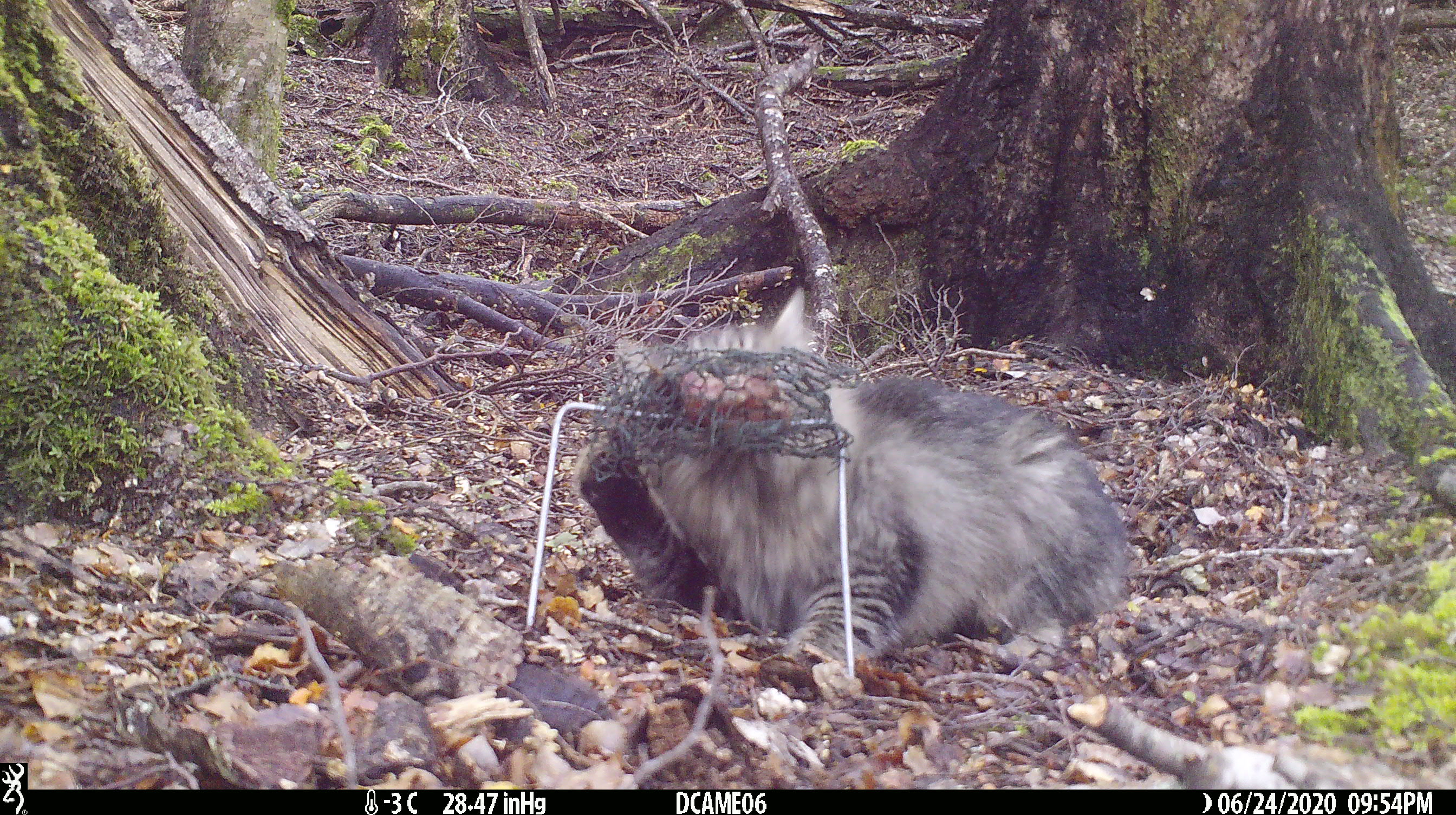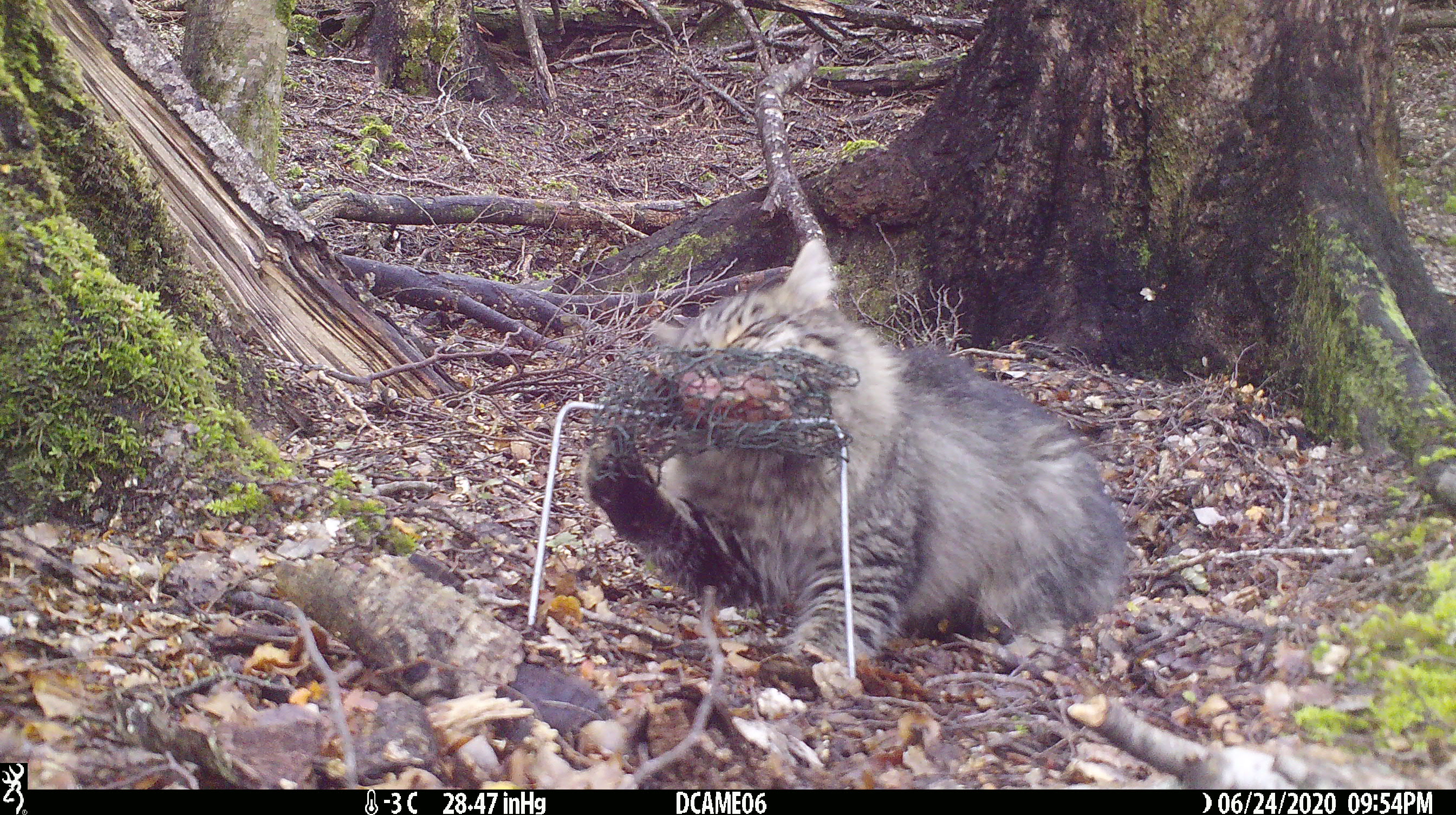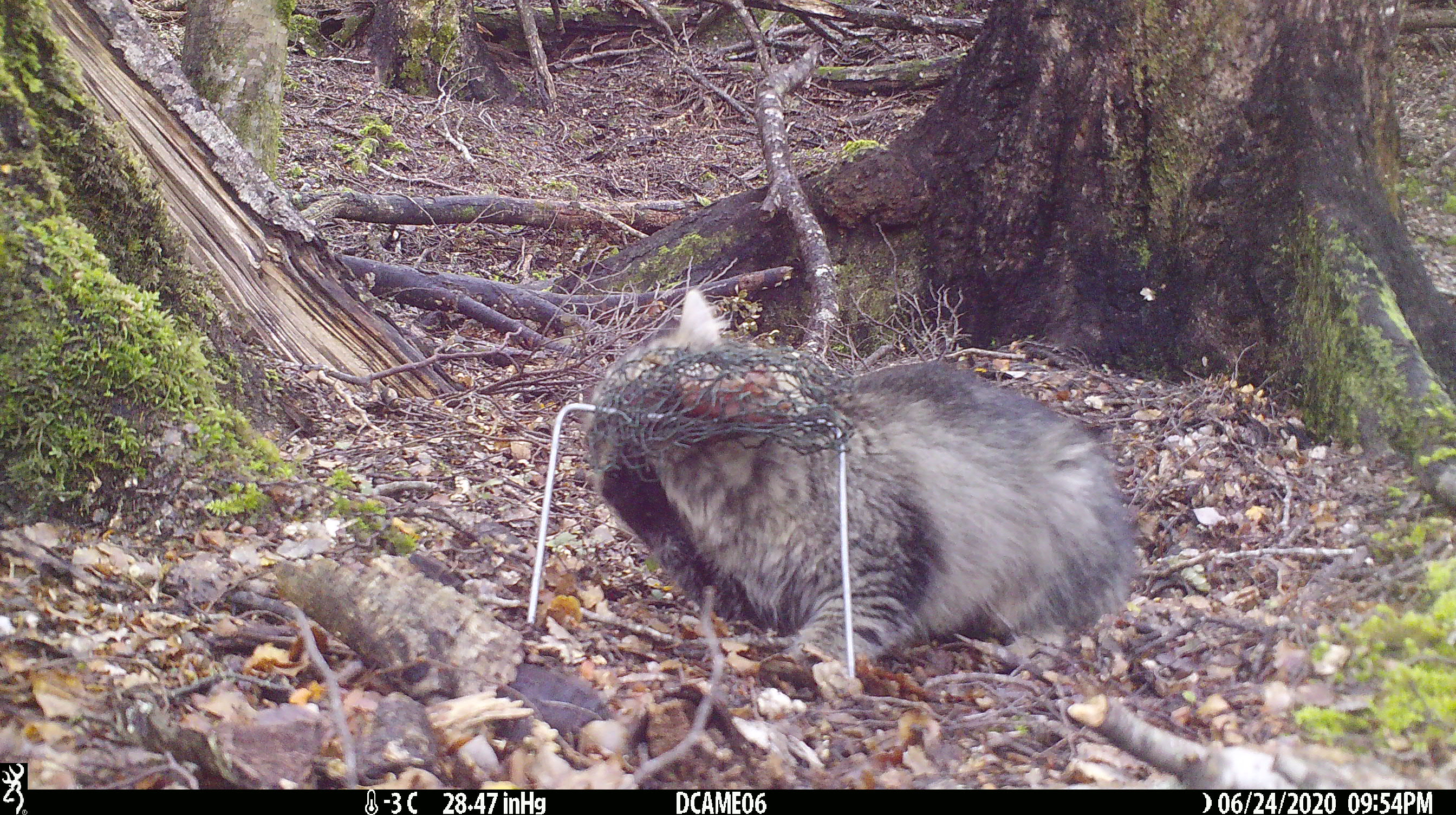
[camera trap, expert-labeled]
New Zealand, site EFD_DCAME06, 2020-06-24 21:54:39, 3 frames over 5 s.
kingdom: Animalia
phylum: Chordata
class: Mammalia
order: Carnivora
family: Felidae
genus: Felis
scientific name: Felis catus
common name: domestic cat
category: cat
Cat (domestic cat) (Felis catus).